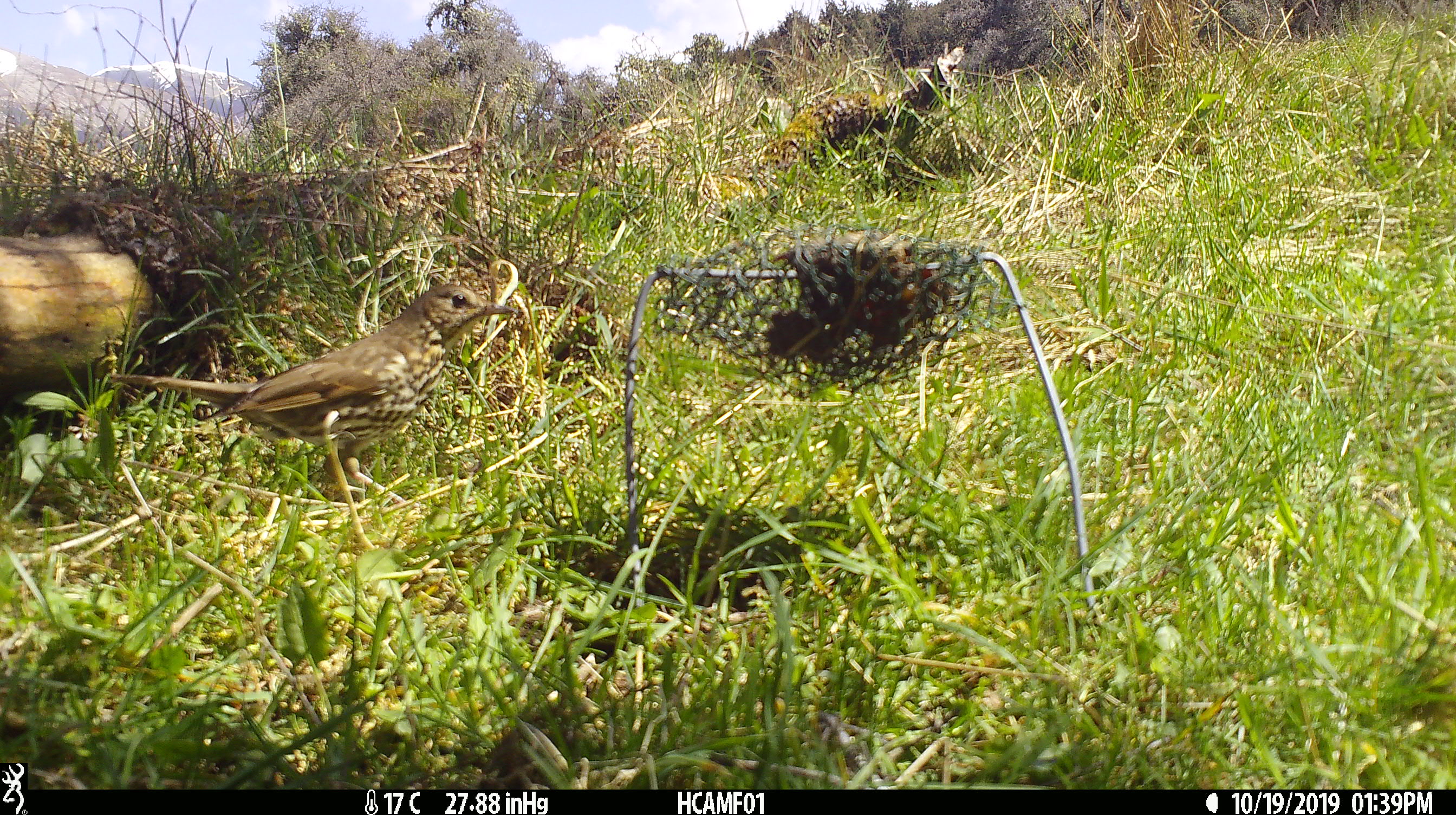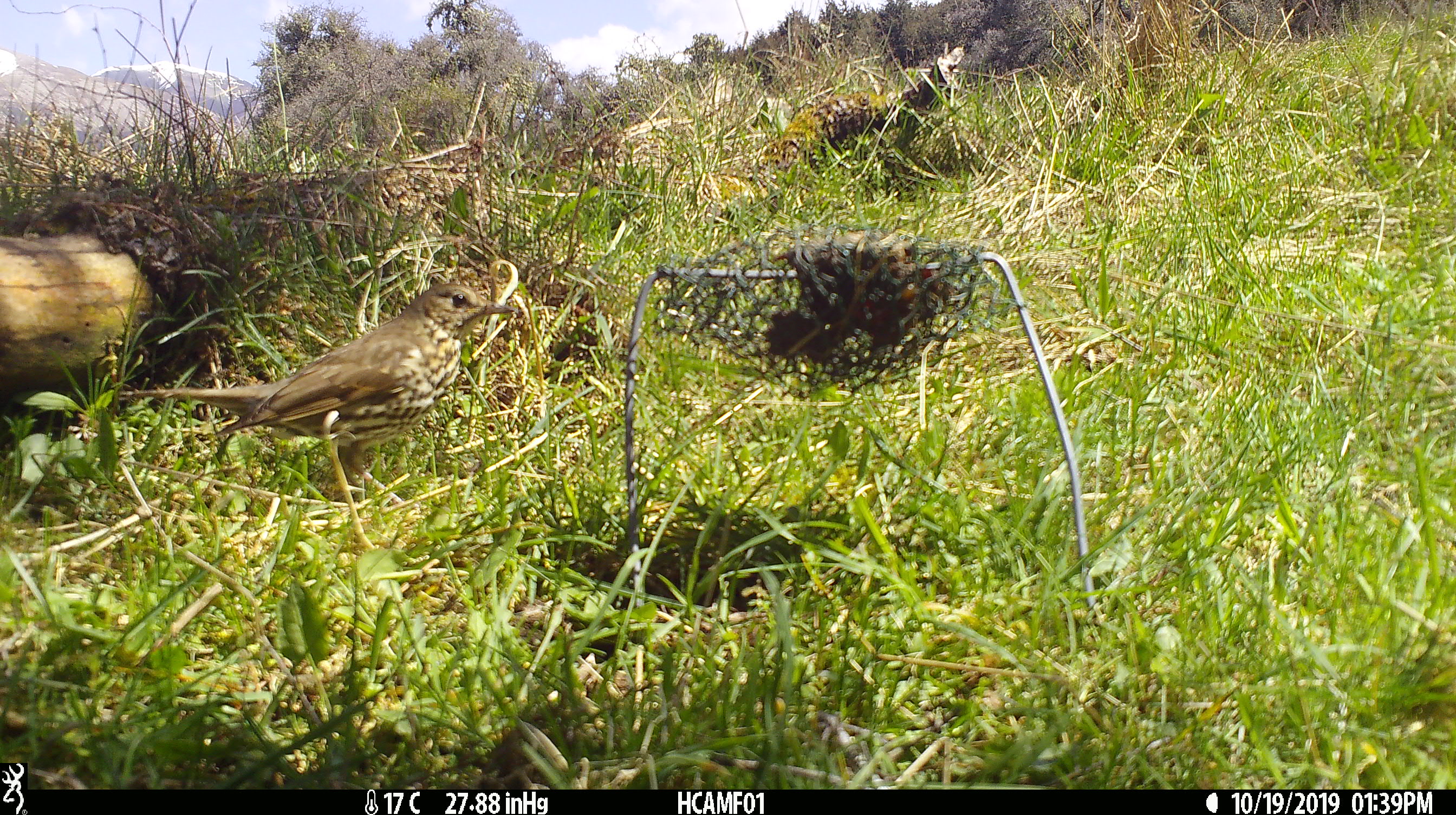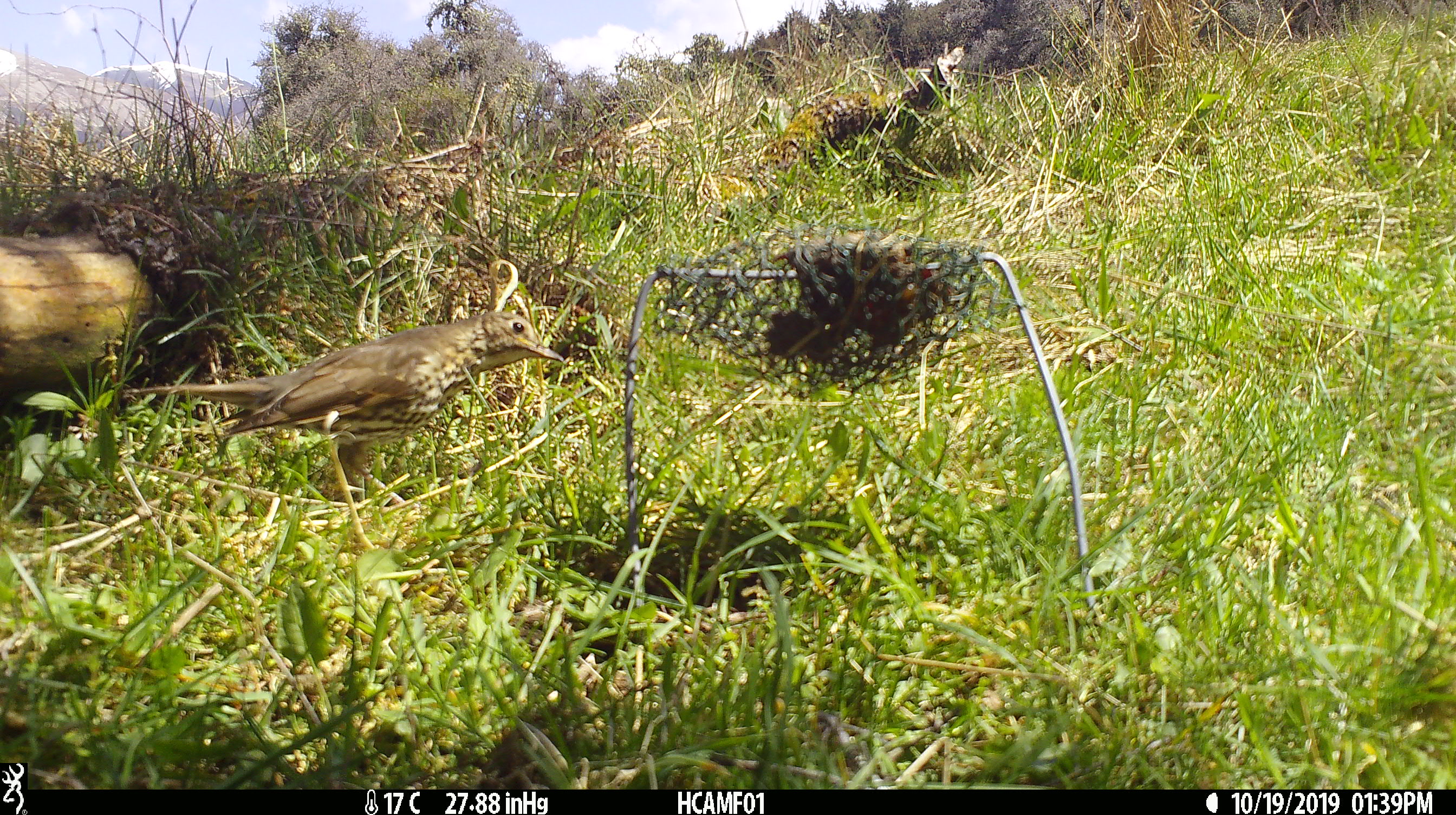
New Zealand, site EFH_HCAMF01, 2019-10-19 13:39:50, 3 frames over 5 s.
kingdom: Animalia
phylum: Chordata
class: Aves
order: Passeriformes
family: Turdidae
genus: Turdus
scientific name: Turdus philomelos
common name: song thrush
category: thrush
Thrush (song thrush) (Turdus philomelos).